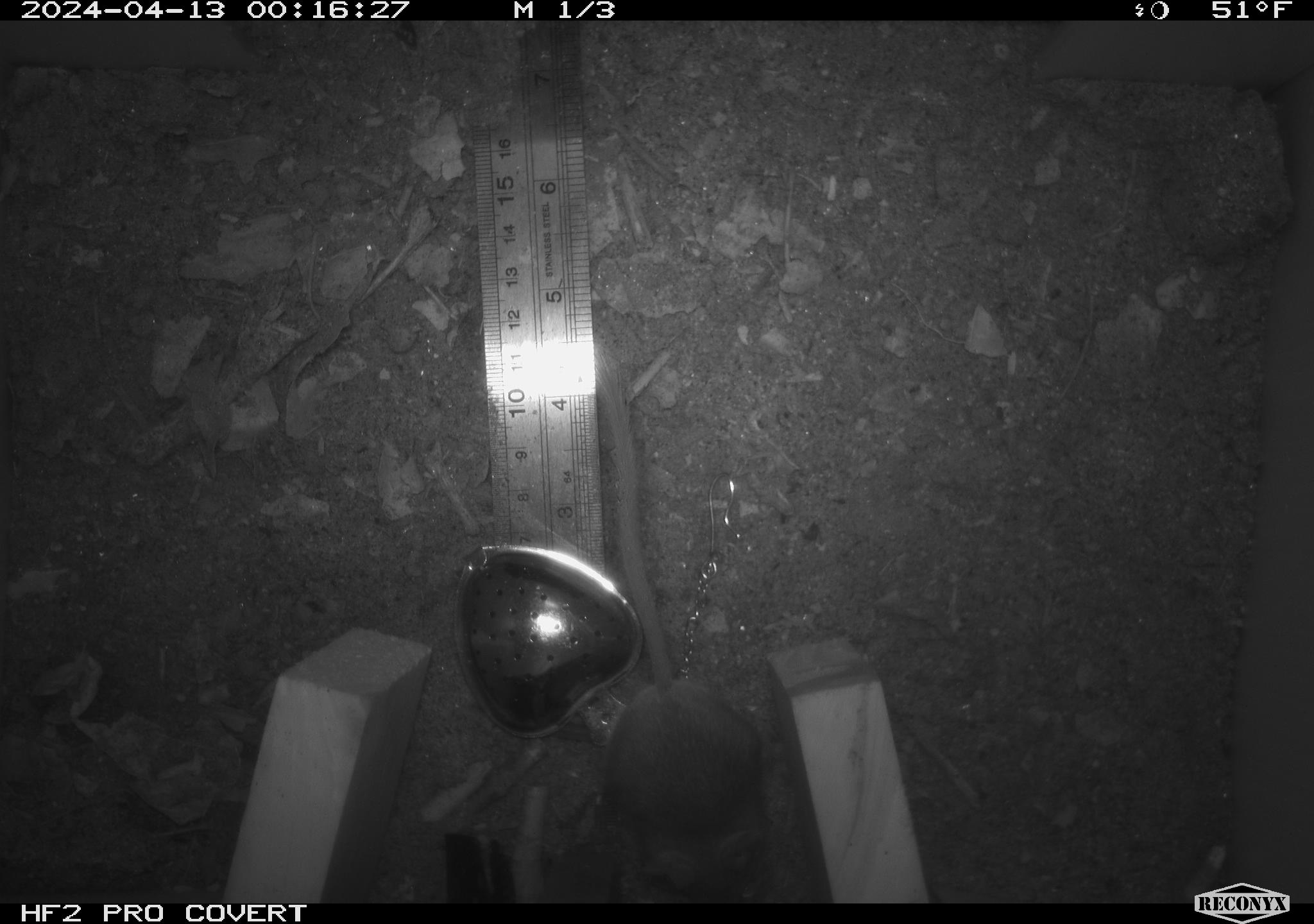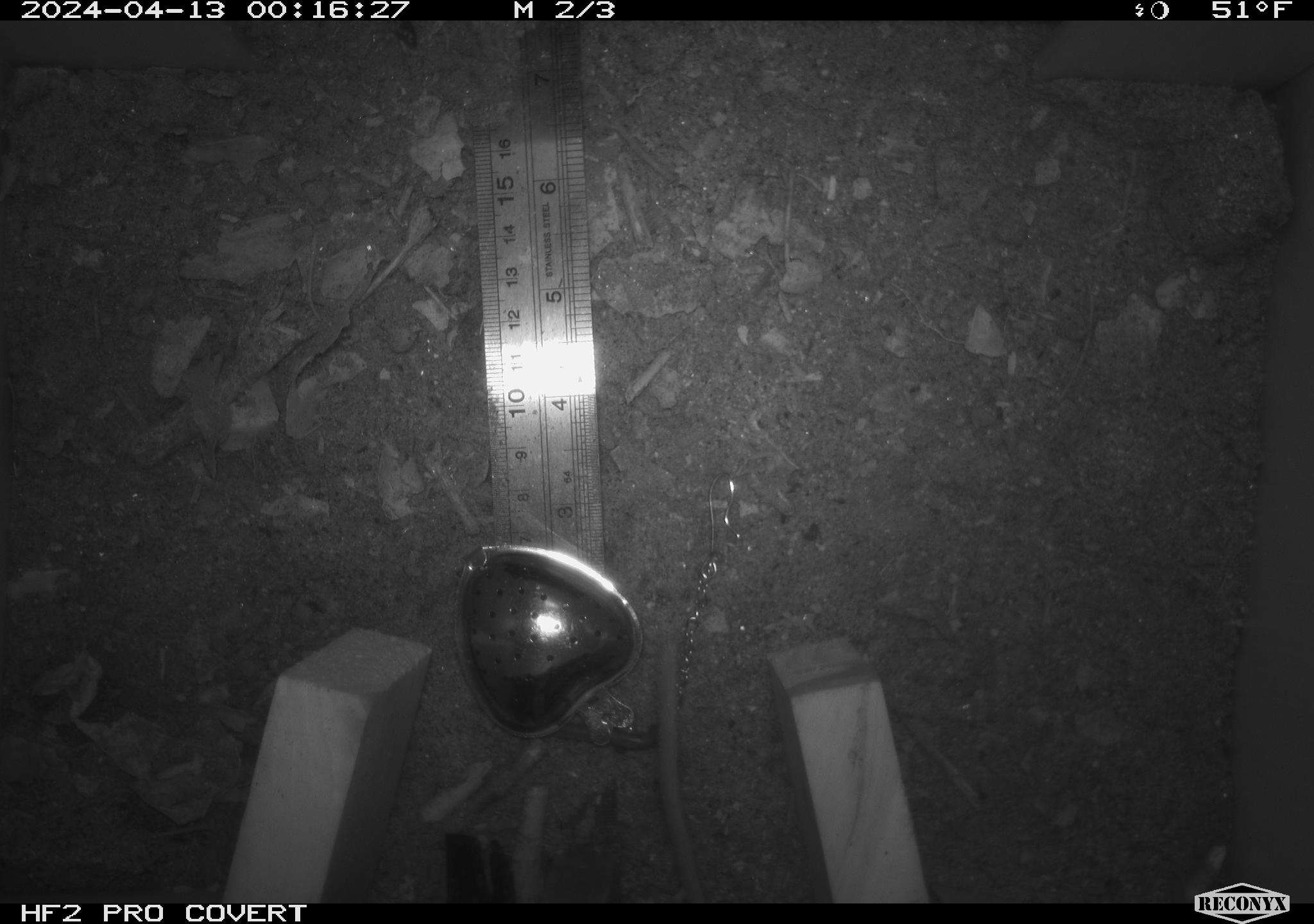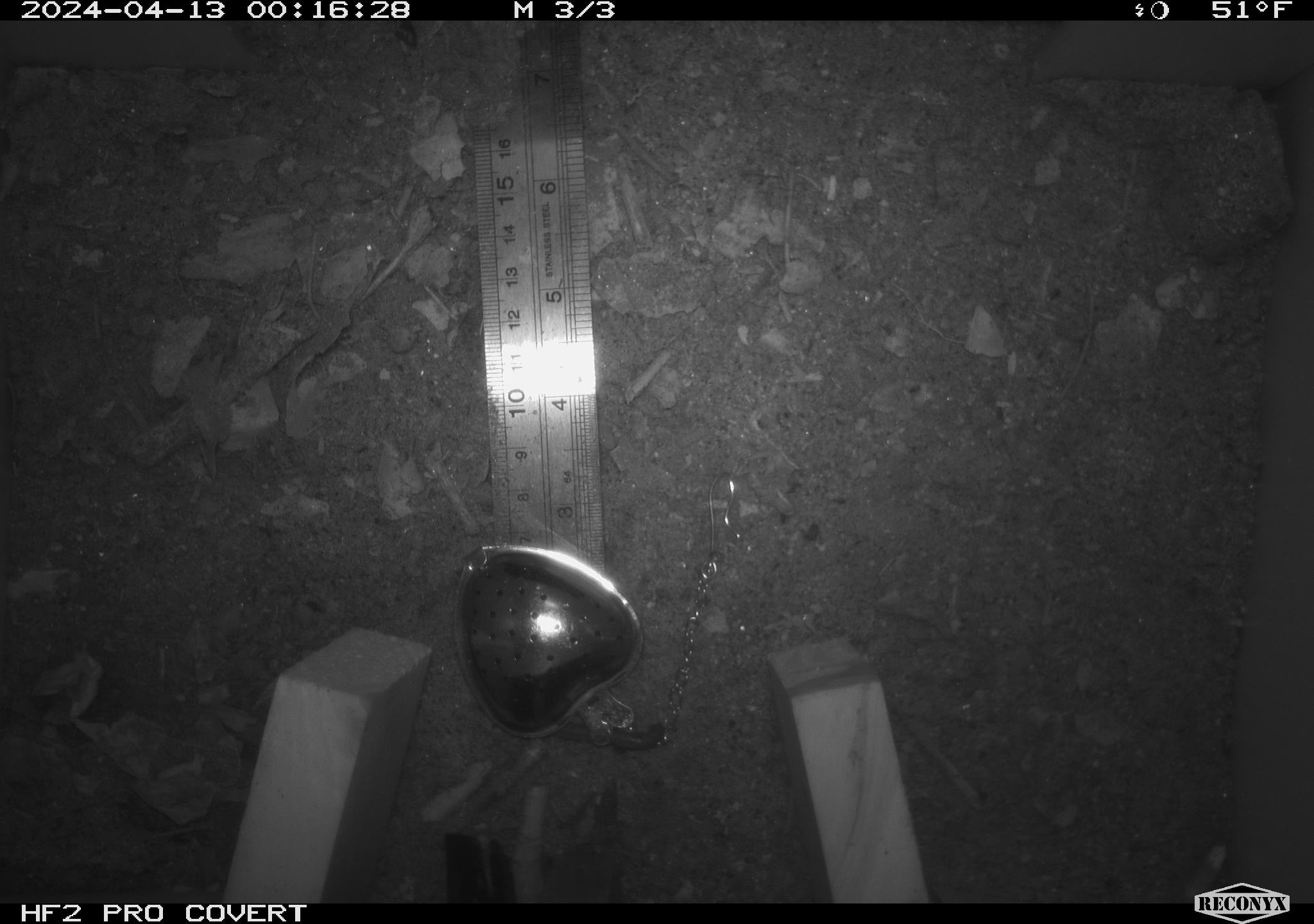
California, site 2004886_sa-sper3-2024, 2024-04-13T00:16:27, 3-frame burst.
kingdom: Animalia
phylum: Chordata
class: Mammalia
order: Rodentia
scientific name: Rodentia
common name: mouse species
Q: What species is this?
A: Mouse species (Rodentia).